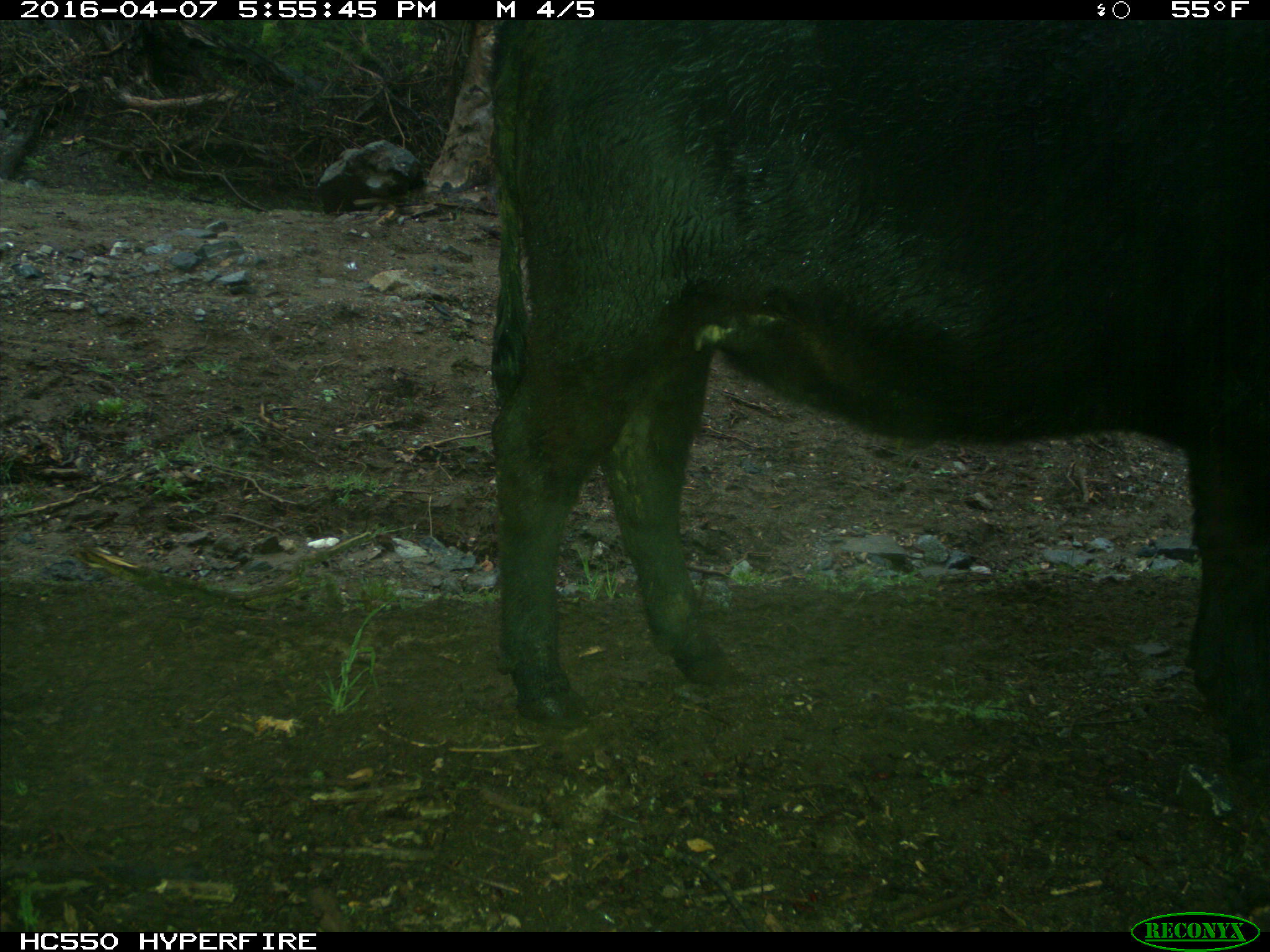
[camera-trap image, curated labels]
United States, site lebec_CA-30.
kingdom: Animalia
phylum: Chordata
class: Mammalia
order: Artiodactyla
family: Bovidae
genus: Bos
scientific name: Bos taurus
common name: domestic cow